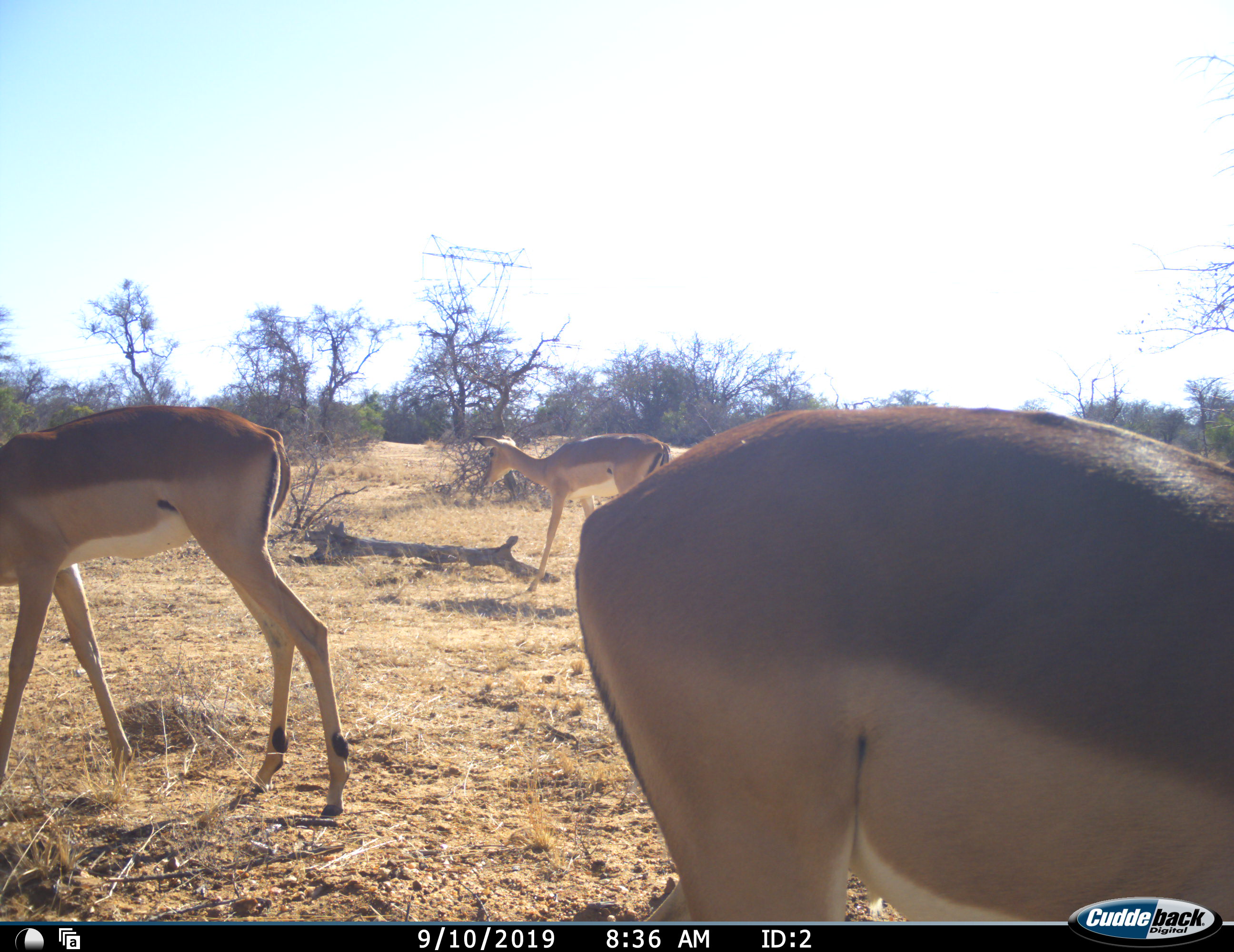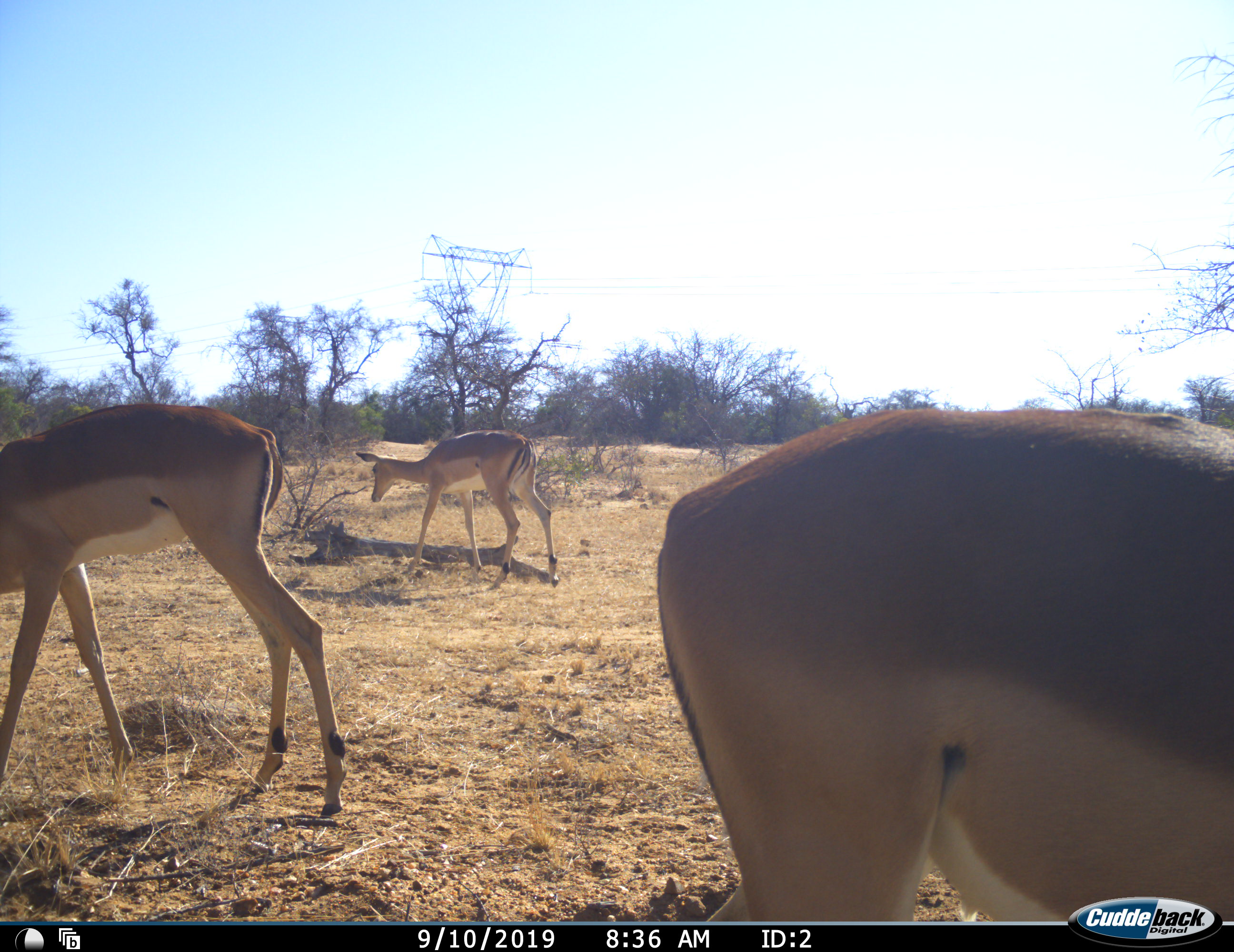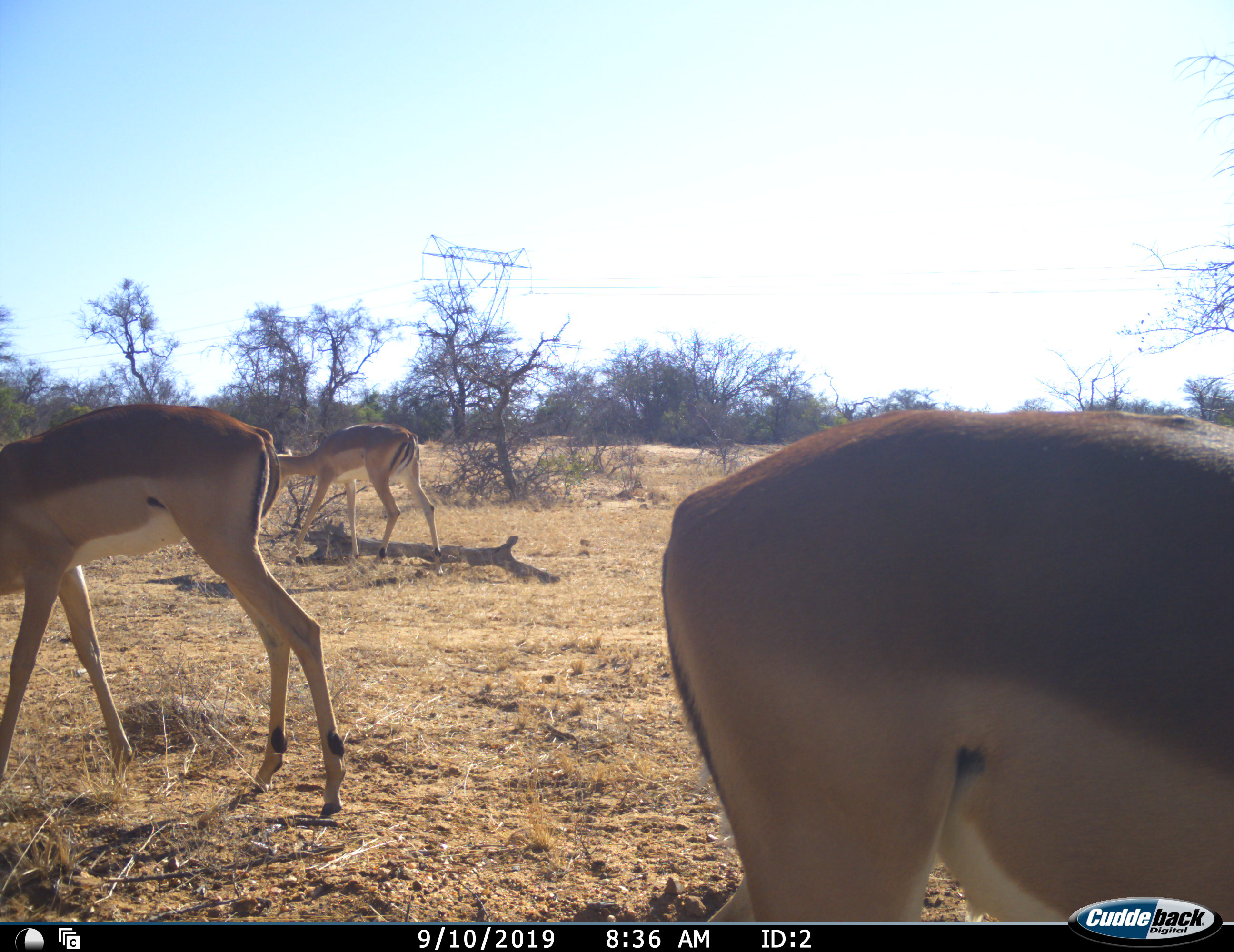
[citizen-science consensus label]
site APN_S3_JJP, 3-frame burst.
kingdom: Animalia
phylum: Chordata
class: Mammalia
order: Artiodactyla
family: Bovidae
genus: Aepyceros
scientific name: Aepyceros melampus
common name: impala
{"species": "impala (Aepyceros melampus)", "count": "3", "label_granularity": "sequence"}